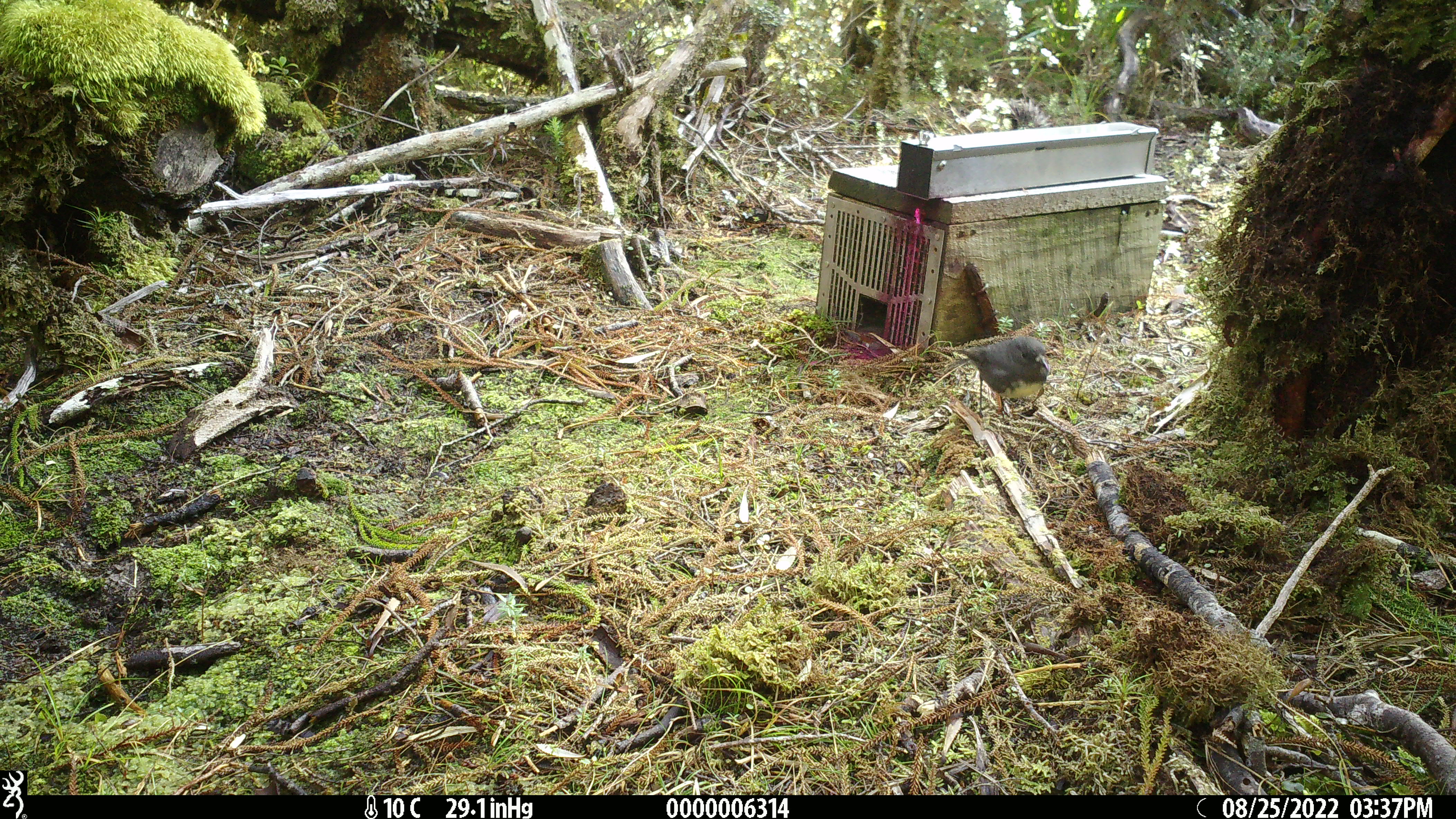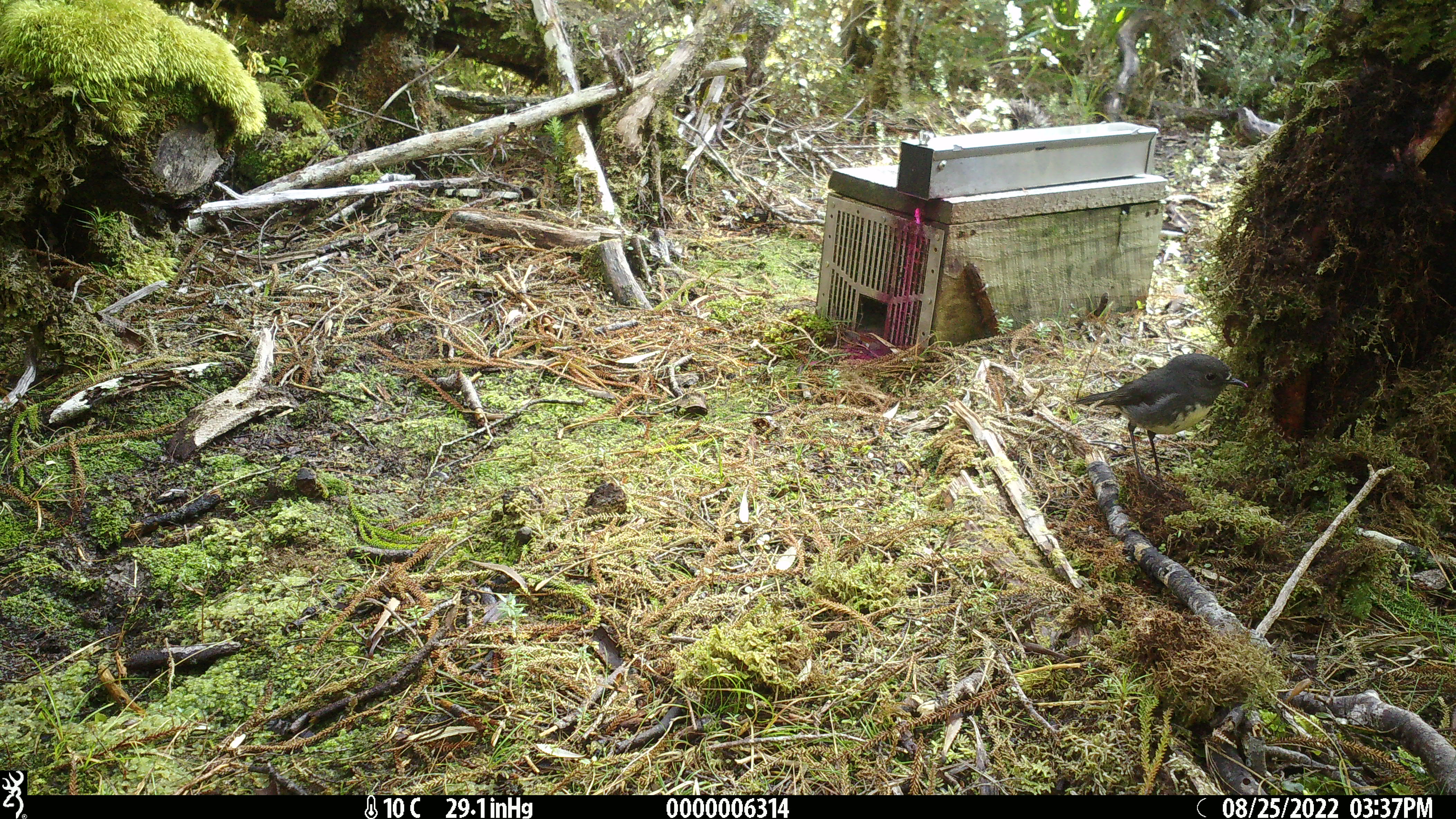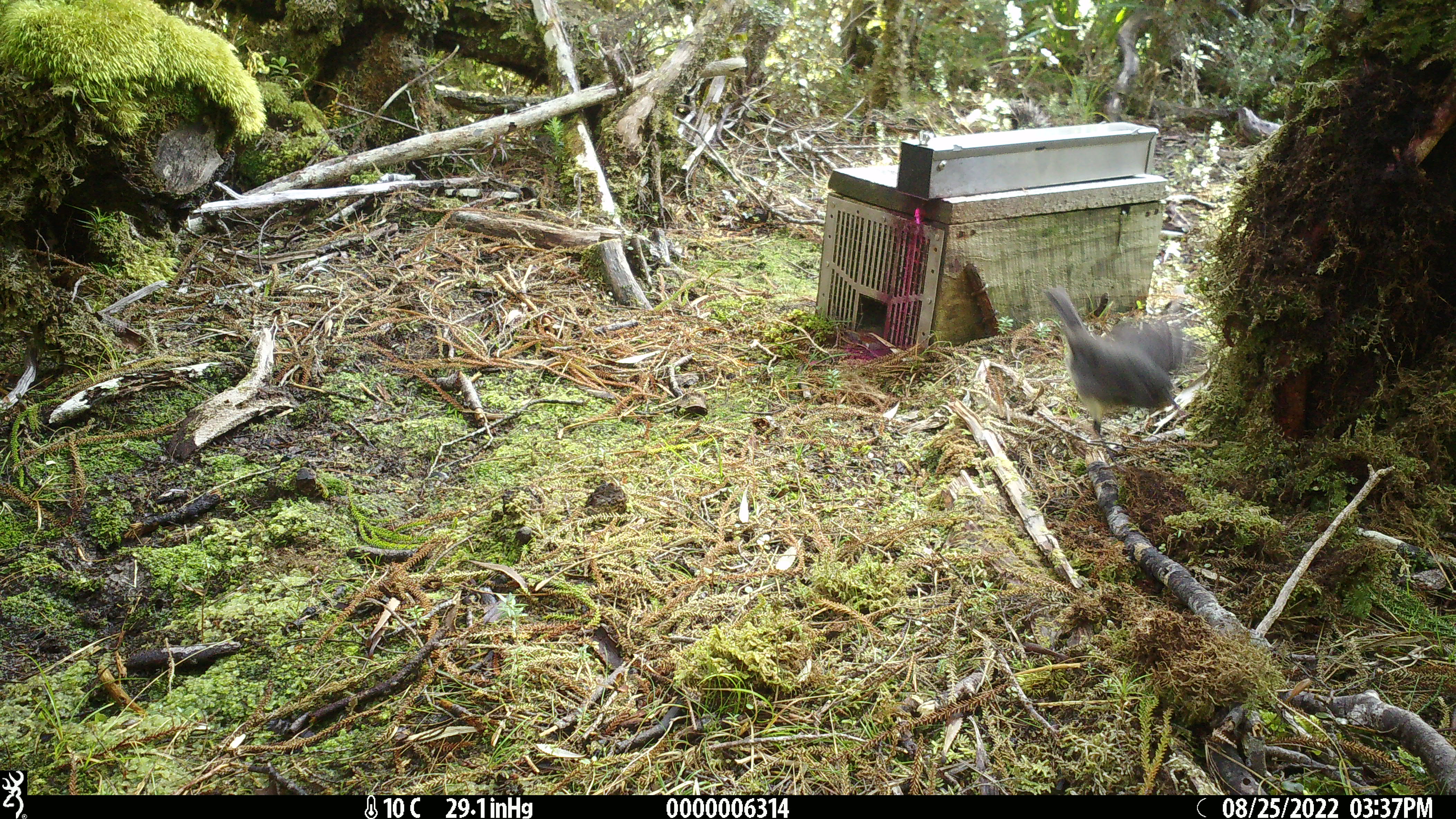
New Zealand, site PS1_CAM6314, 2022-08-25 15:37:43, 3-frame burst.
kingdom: Animalia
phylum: Chordata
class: Aves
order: Passeriformes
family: Petroicidae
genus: Petroica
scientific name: Petroica australis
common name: new zealand robin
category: robin